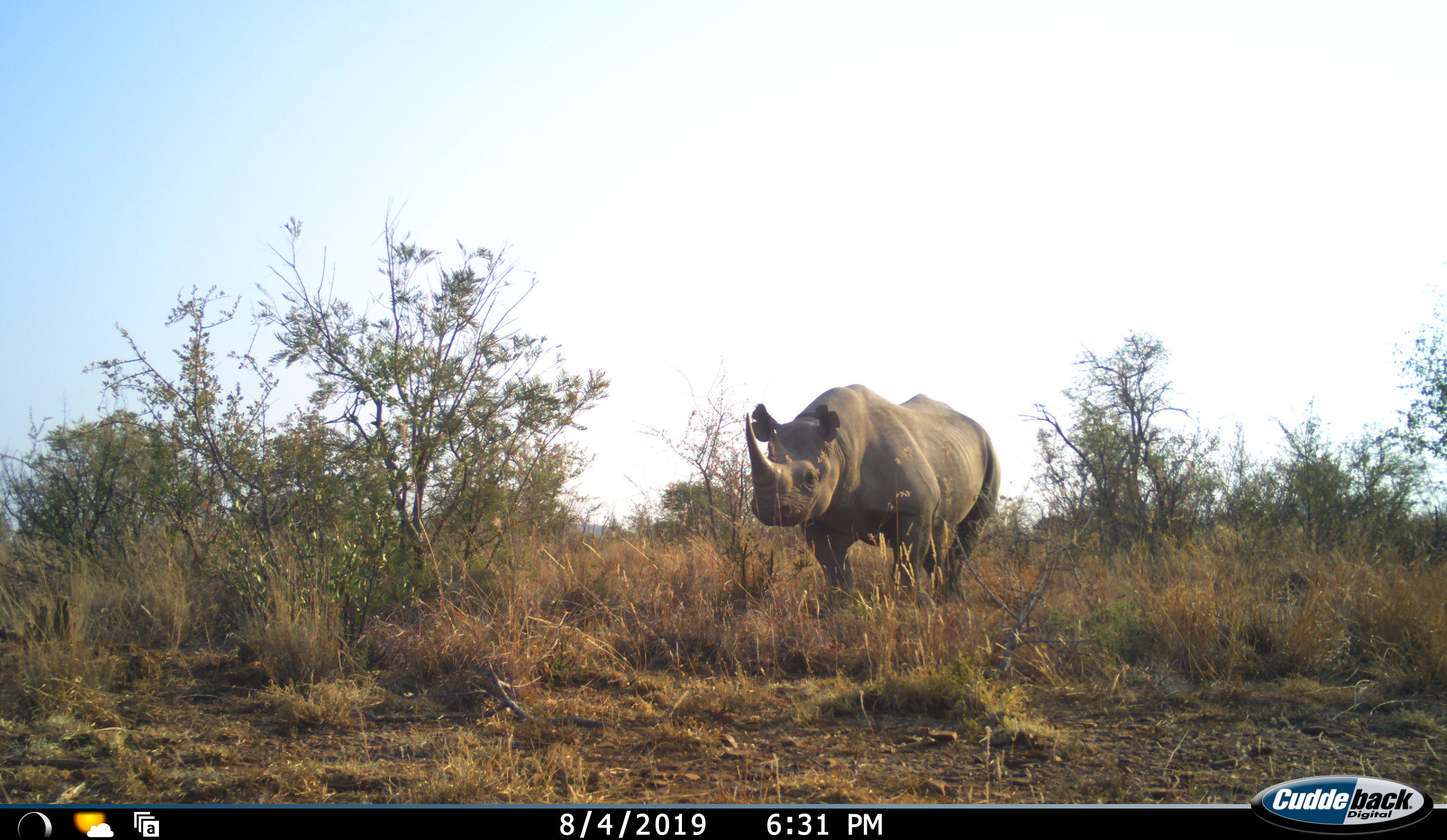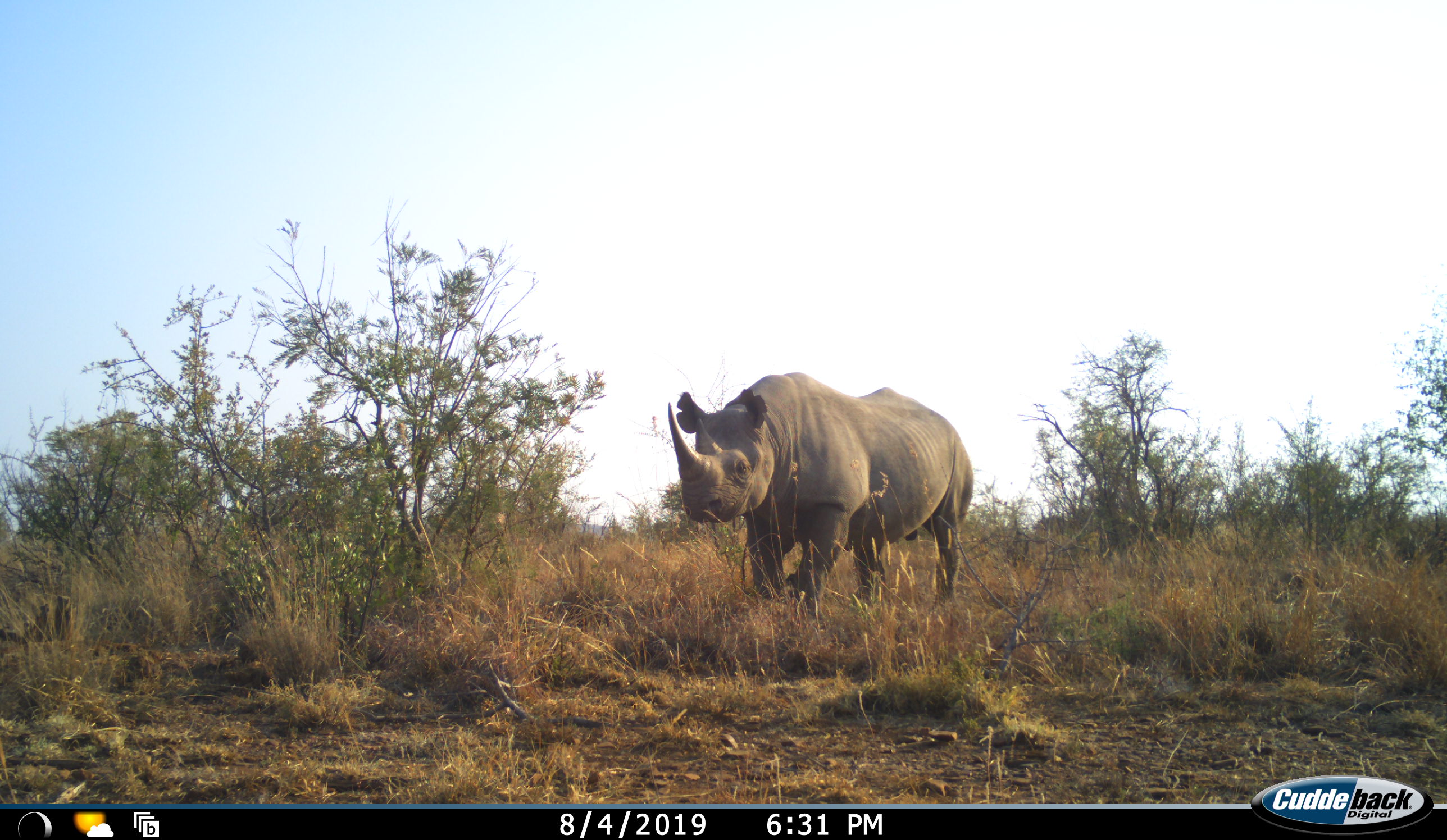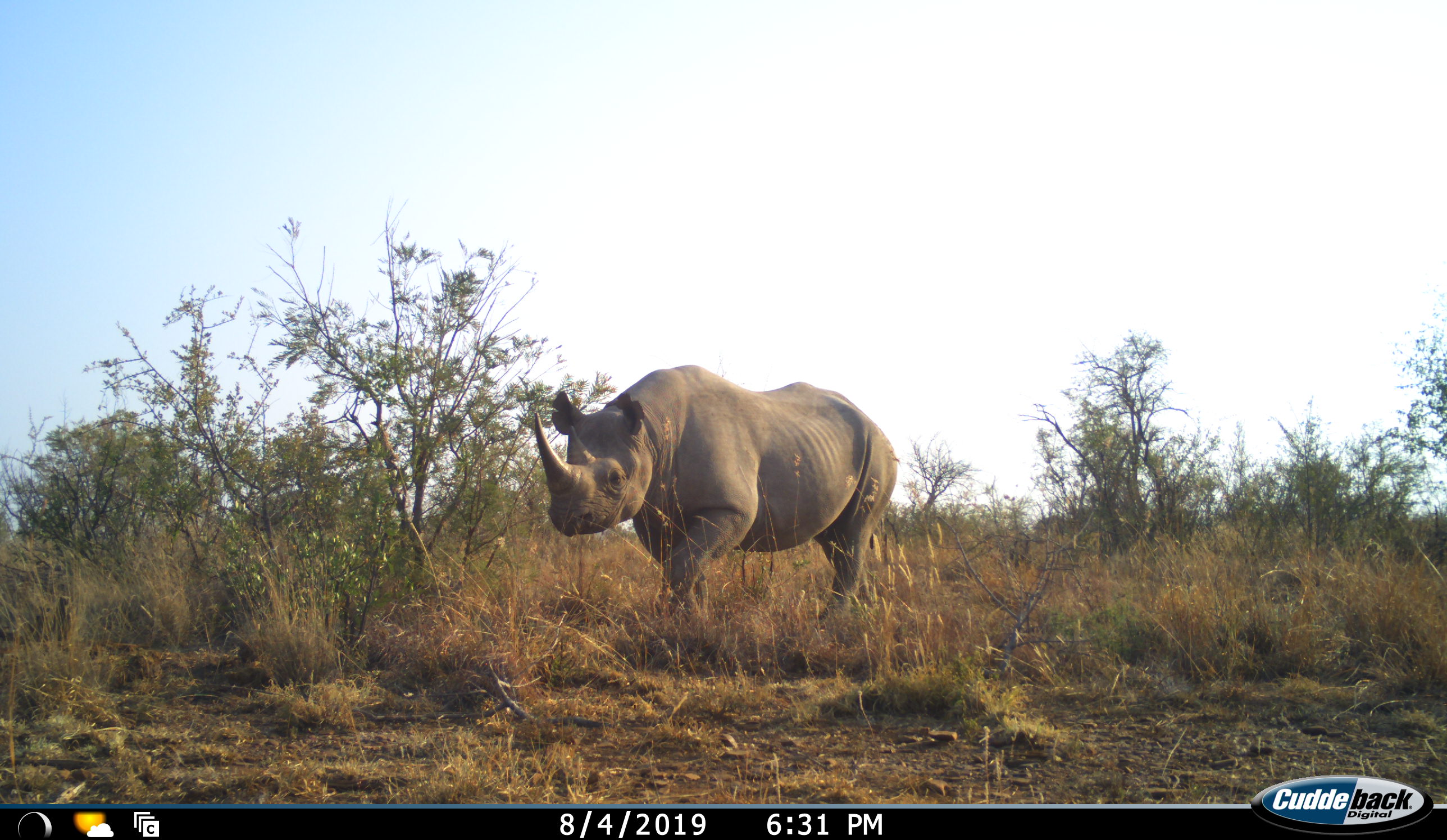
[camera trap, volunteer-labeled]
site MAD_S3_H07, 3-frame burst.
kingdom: Animalia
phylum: Chordata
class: Mammalia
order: Perissodactyla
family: Rhinocerotidae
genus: Diceros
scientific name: Diceros bicornis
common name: black rhinoceros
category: rhinocerosblack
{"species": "rhinocerosblack (black rhinoceros) (Diceros bicornis)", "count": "1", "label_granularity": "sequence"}